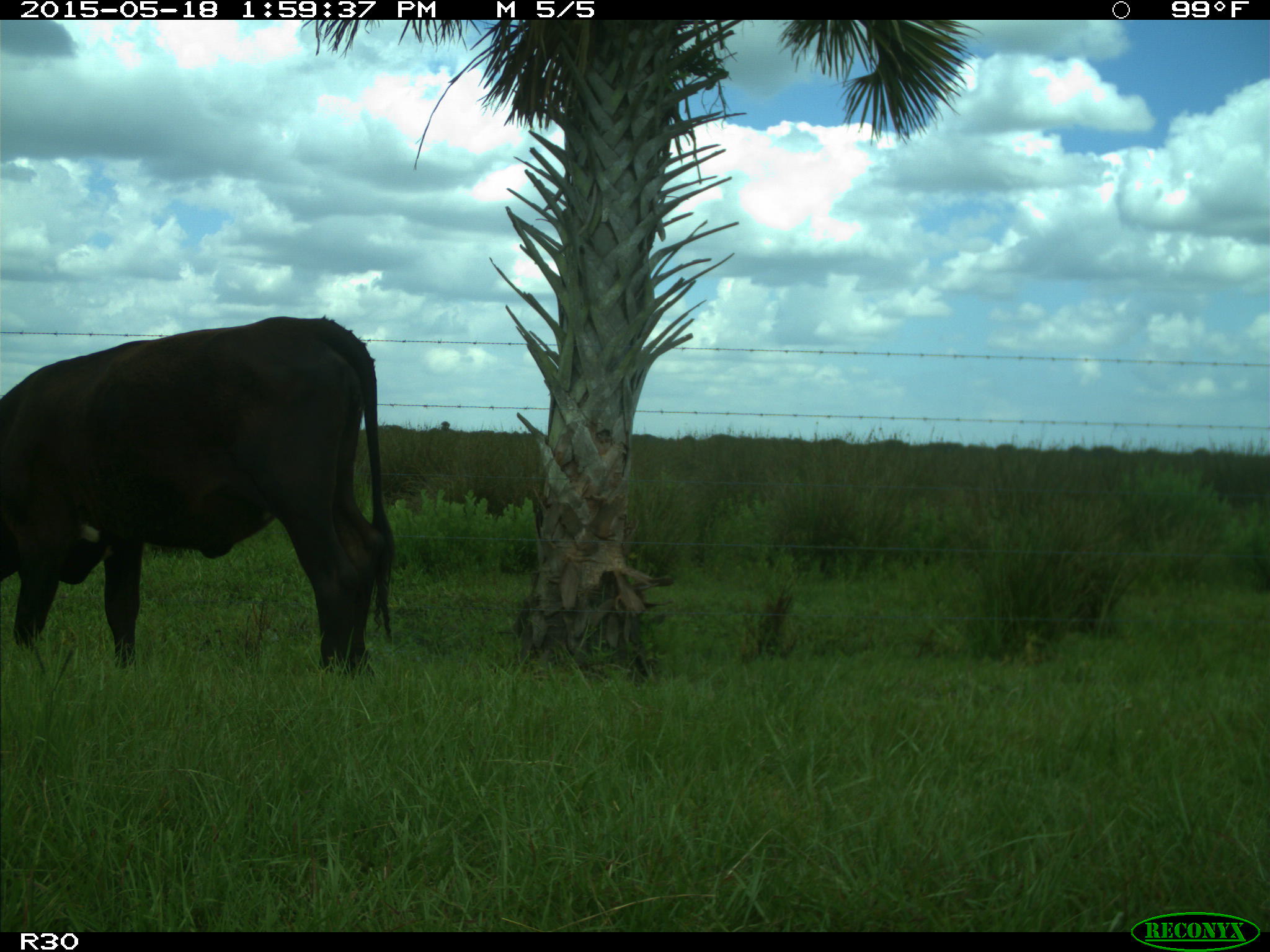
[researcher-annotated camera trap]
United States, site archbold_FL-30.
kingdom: Animalia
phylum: Chordata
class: Mammalia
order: Artiodactyla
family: Bovidae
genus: Bos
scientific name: Bos taurus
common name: domestic cow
Bos taurus (domestic cow).